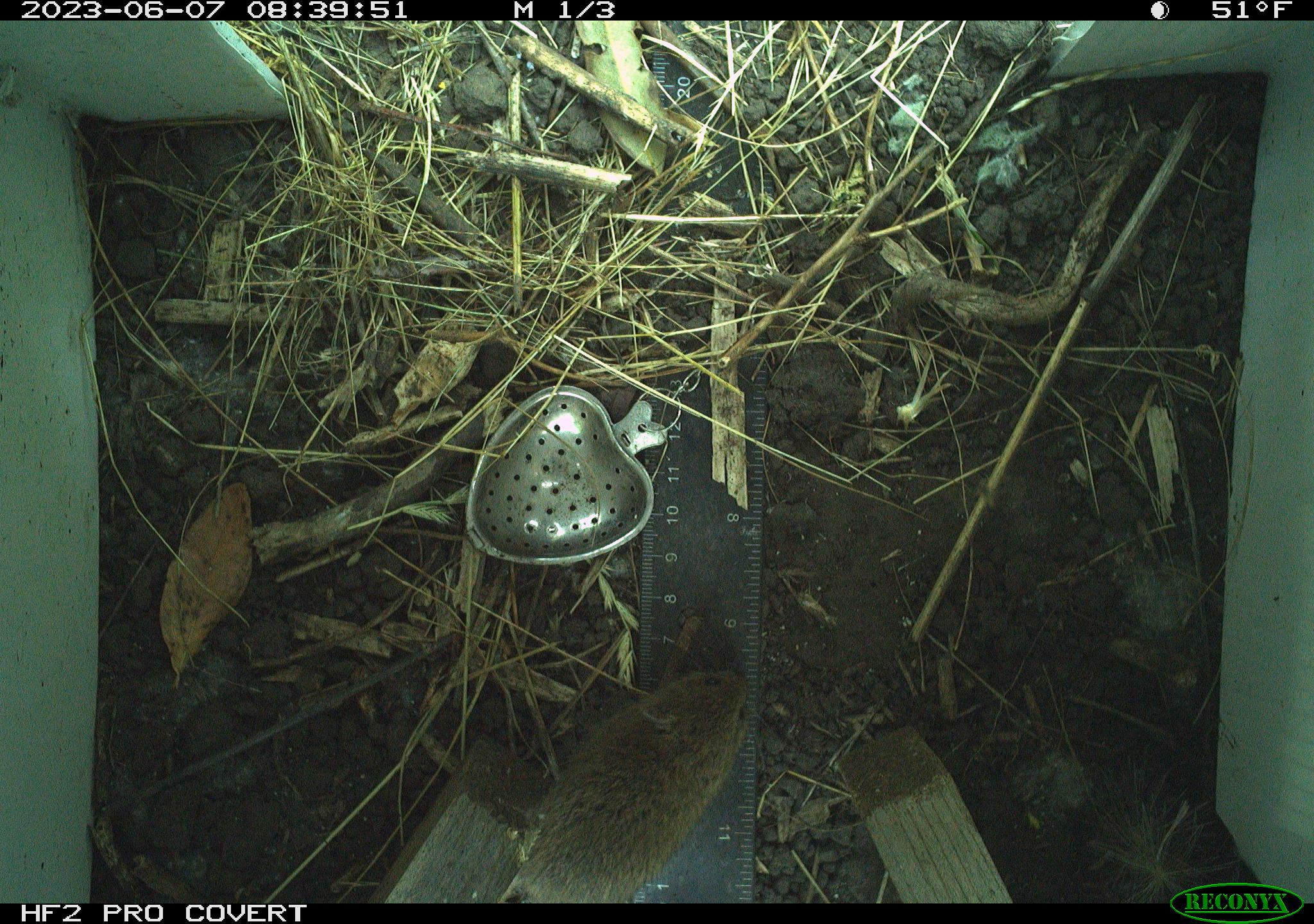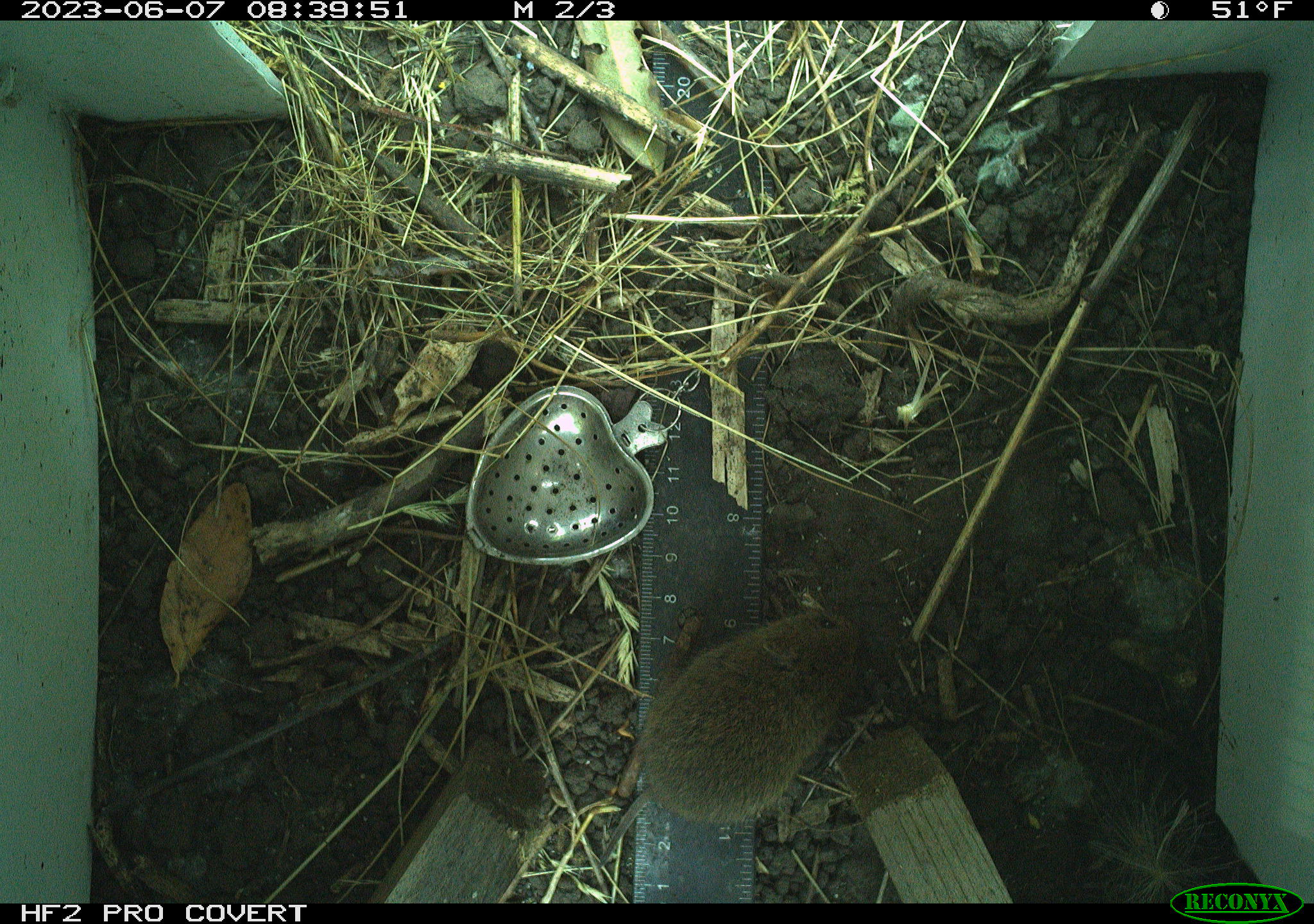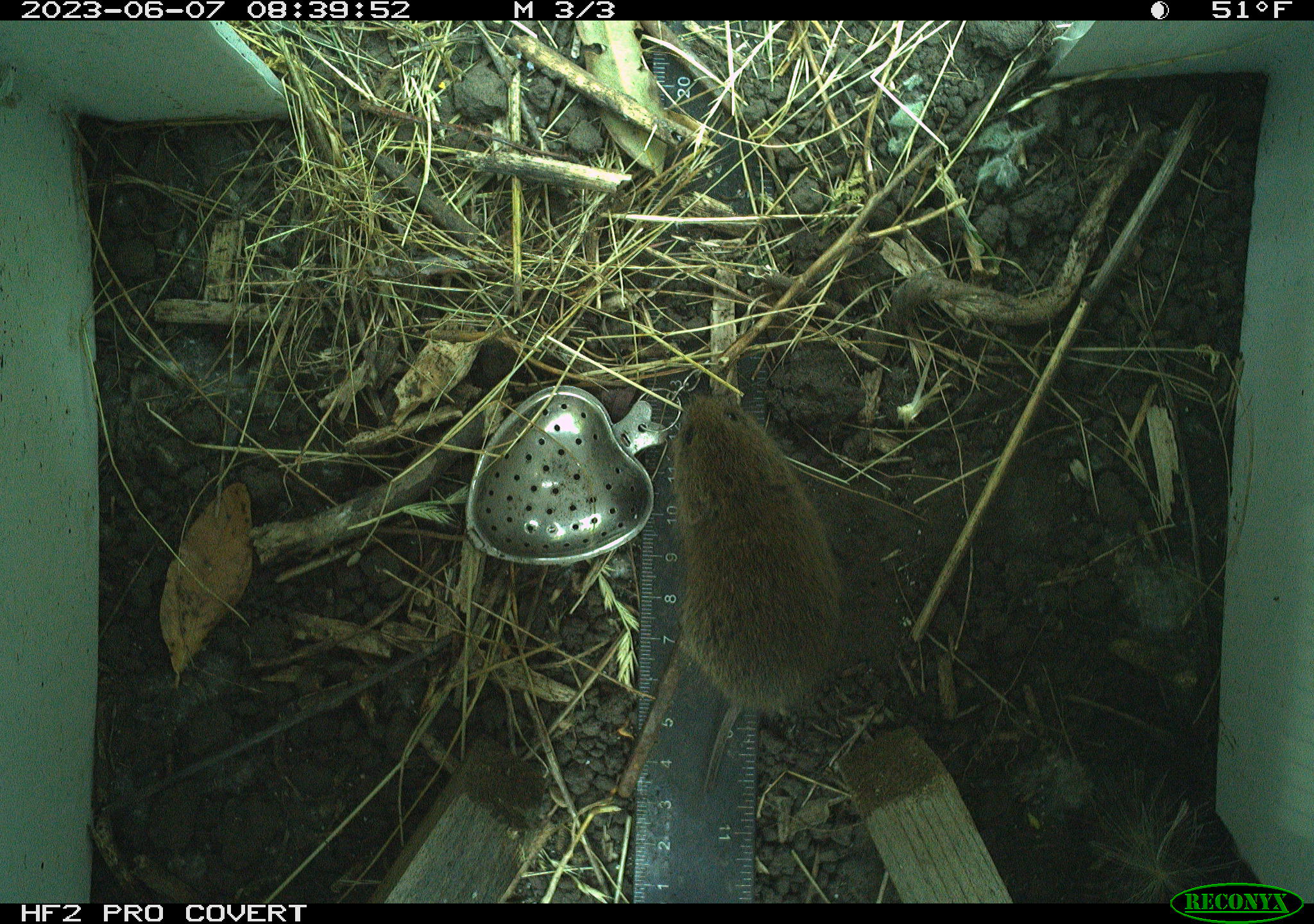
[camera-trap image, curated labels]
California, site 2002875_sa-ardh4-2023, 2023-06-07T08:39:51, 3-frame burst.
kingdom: Animalia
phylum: Chordata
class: Mammalia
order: Rodentia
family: Cricetidae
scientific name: Arvicolinae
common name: voles, lemmings, and muskrats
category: arvicolinae subfamily